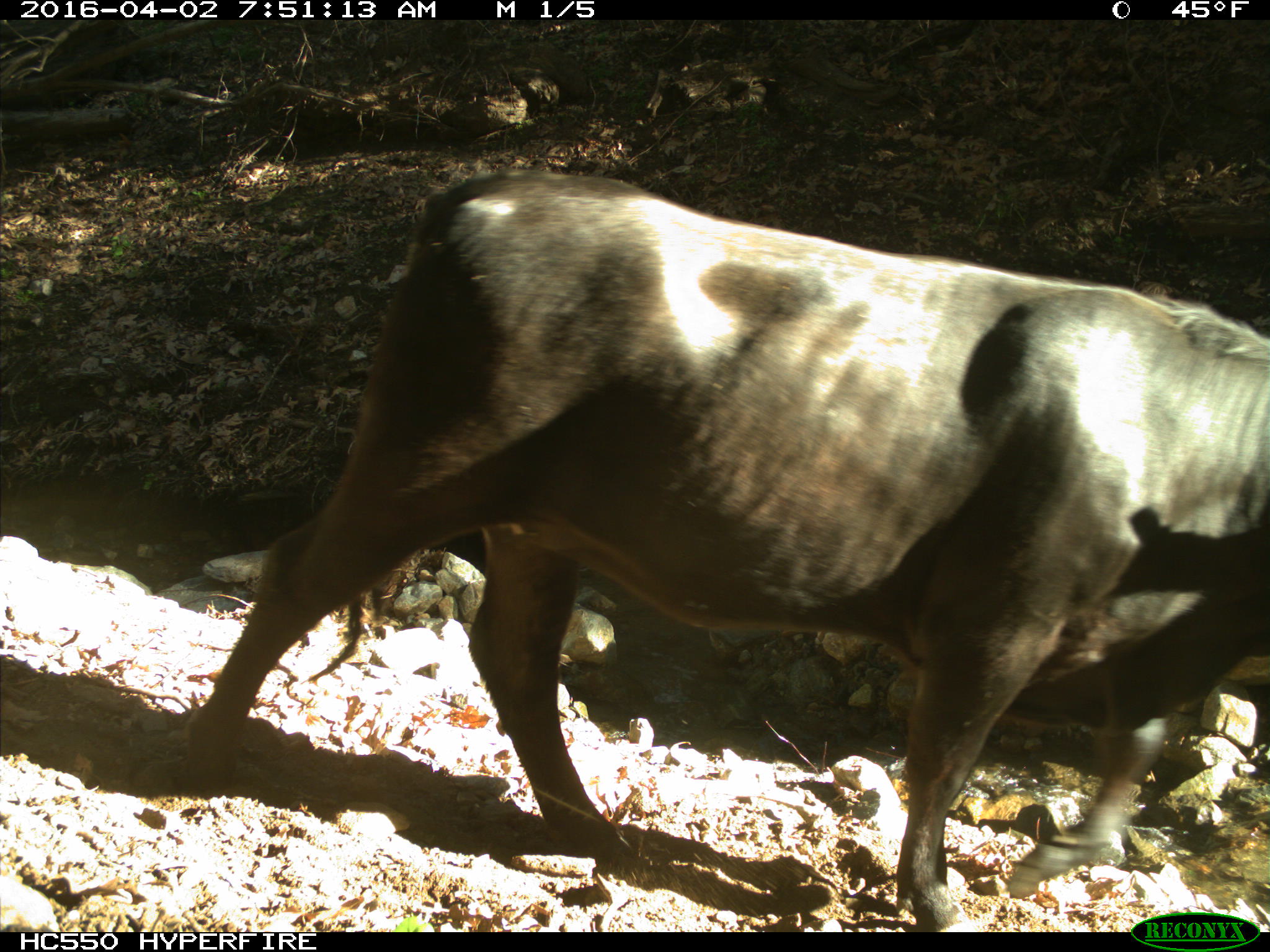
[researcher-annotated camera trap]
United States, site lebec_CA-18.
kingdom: Animalia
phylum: Chordata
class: Mammalia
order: Artiodactyla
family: Bovidae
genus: Bos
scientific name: Bos taurus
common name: domestic cow